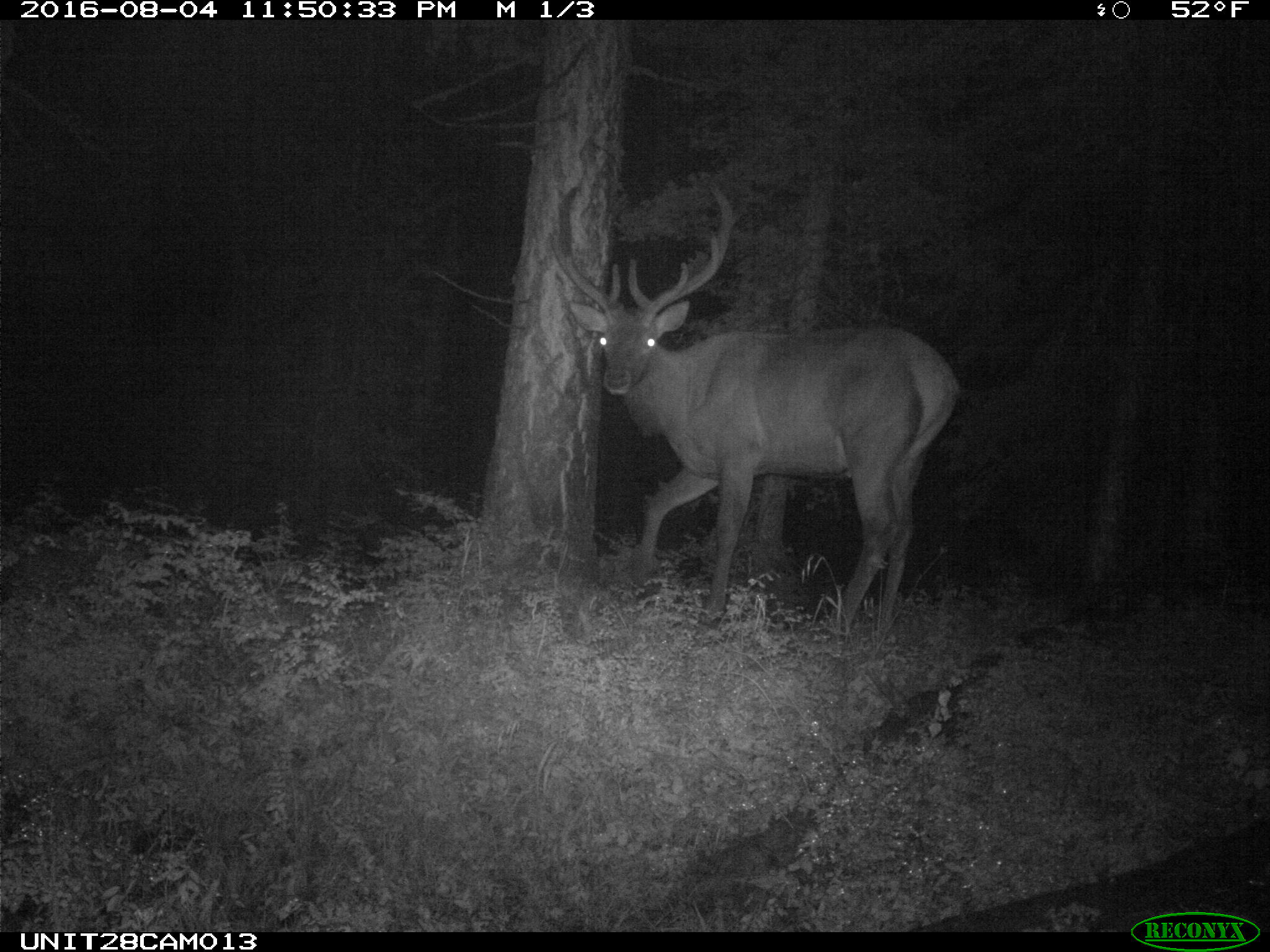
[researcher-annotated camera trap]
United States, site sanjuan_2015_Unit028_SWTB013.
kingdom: Animalia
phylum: Chordata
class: Mammalia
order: Artiodactyla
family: Cervidae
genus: Cervus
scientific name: Cervus elaphus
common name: red deer